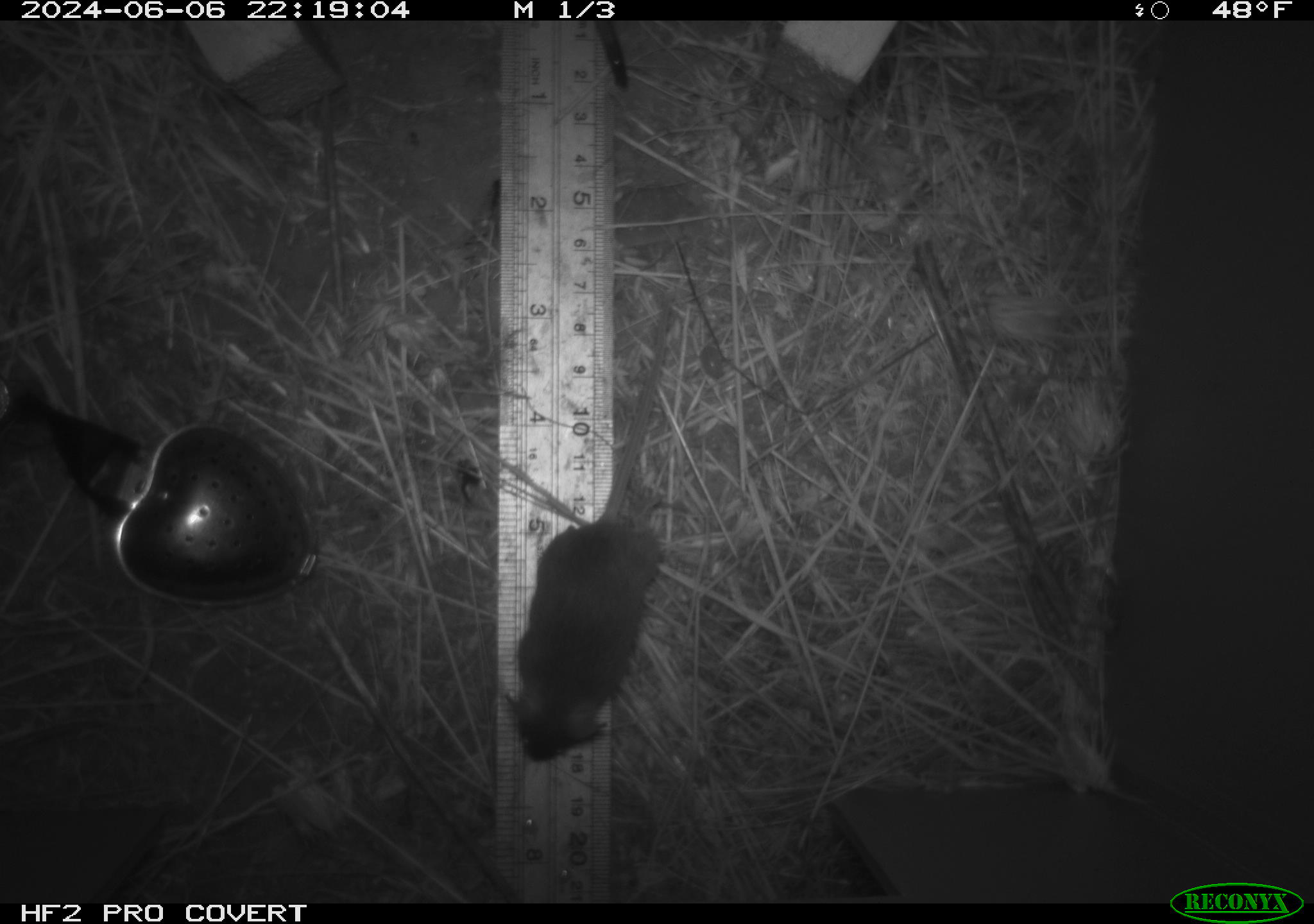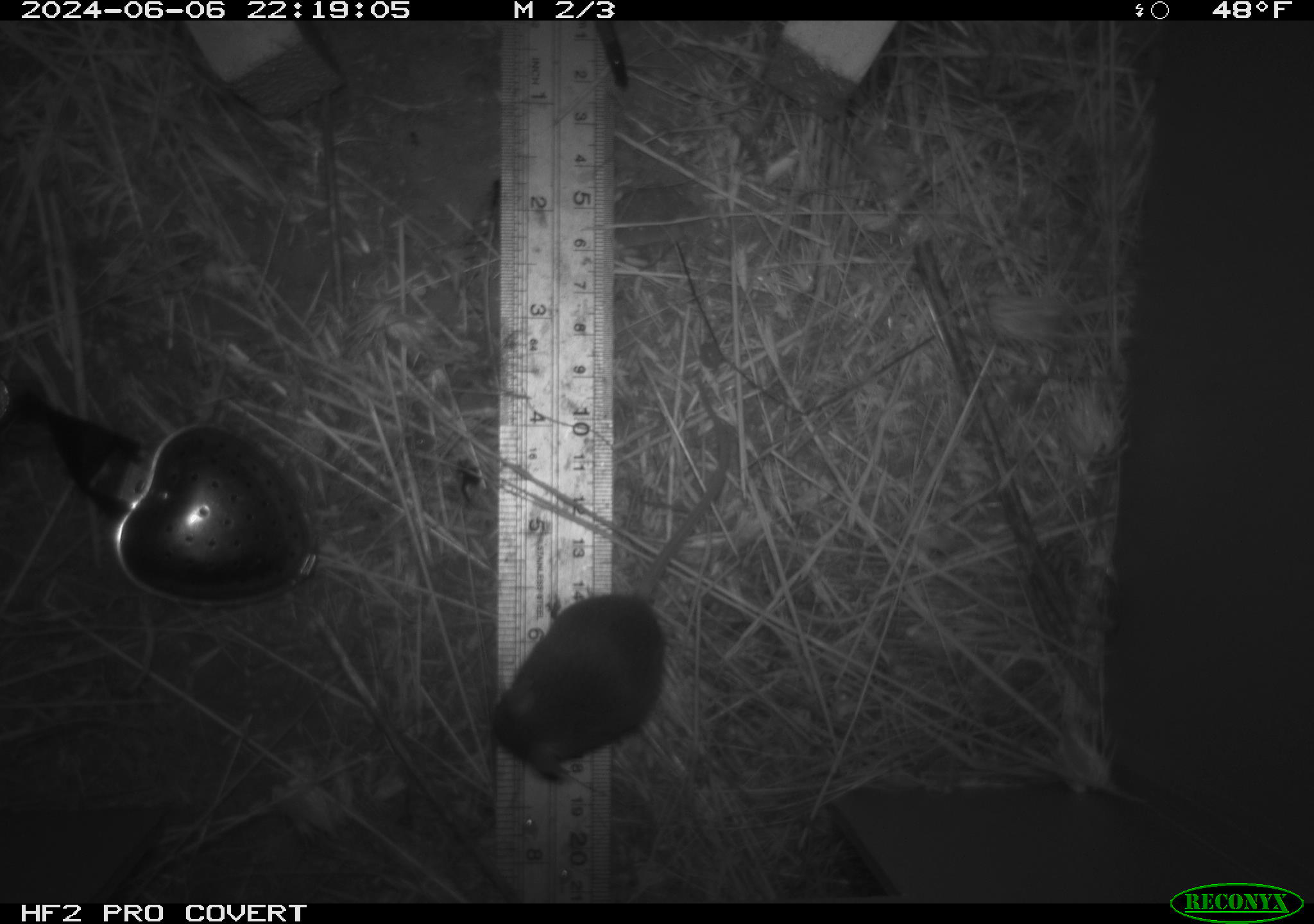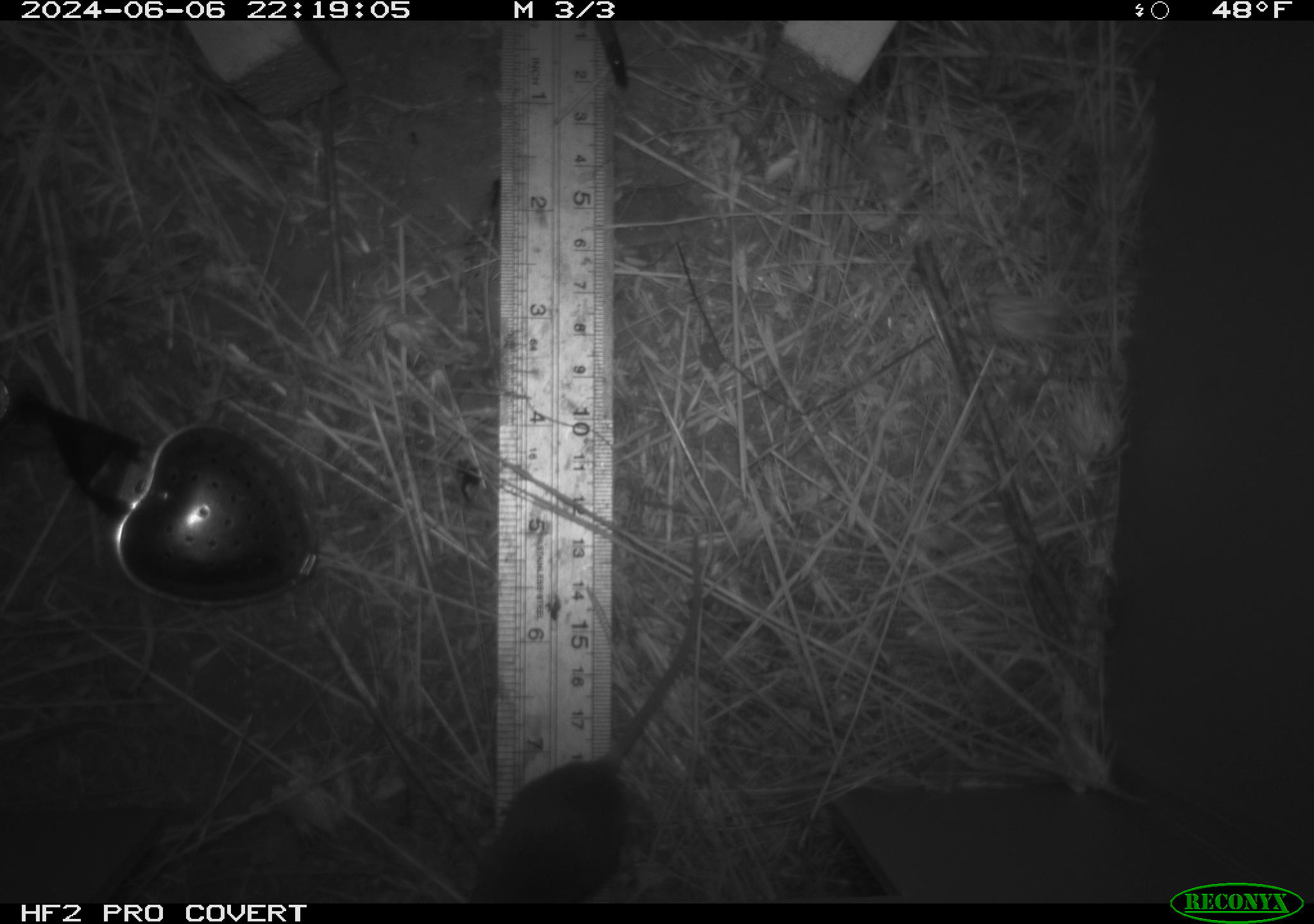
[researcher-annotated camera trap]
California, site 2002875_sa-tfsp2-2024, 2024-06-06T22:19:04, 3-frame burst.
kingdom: Animalia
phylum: Chordata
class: Mammalia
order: Rodentia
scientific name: Rodentia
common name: mouse species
Mouse species (Rodentia).